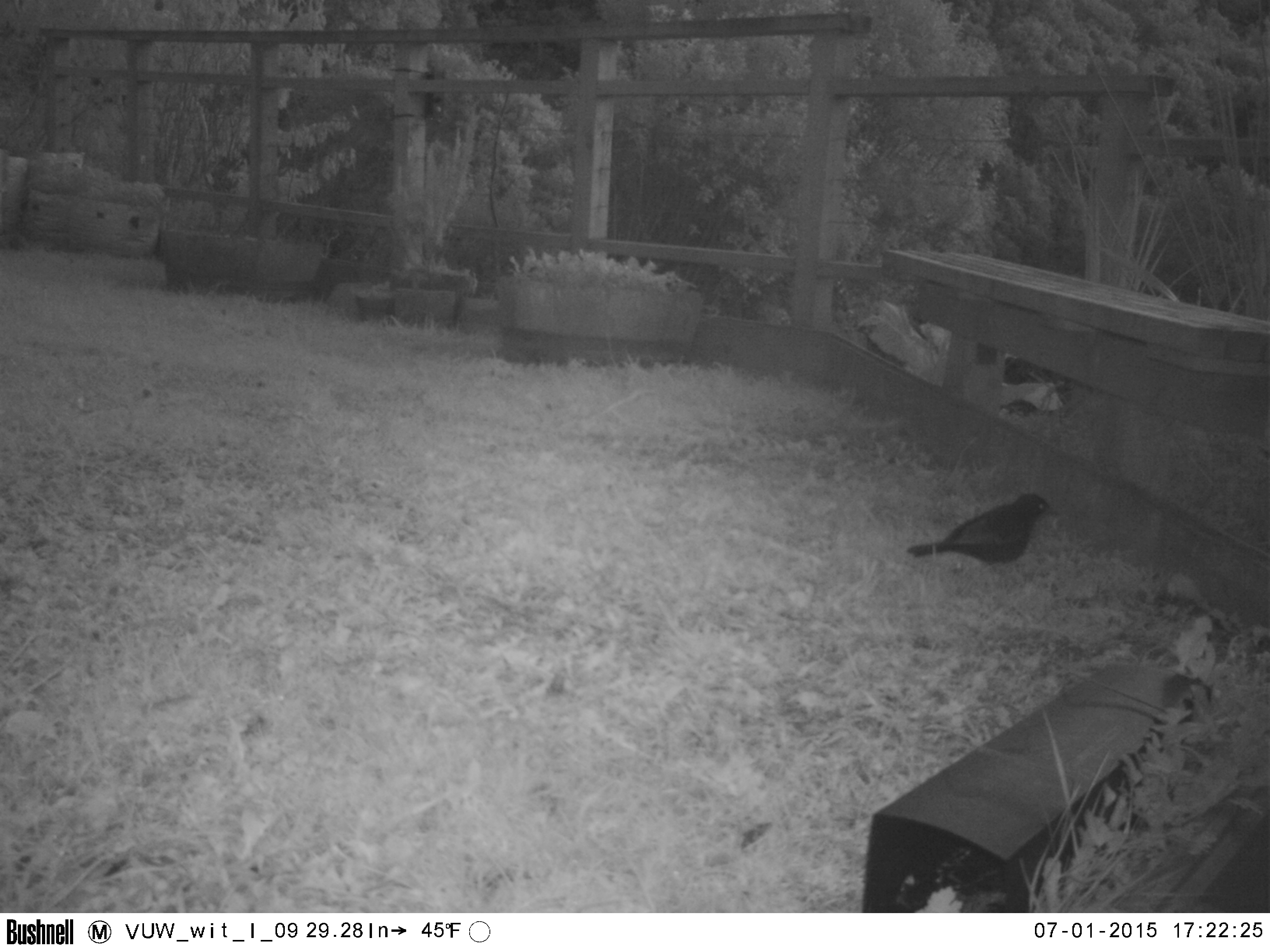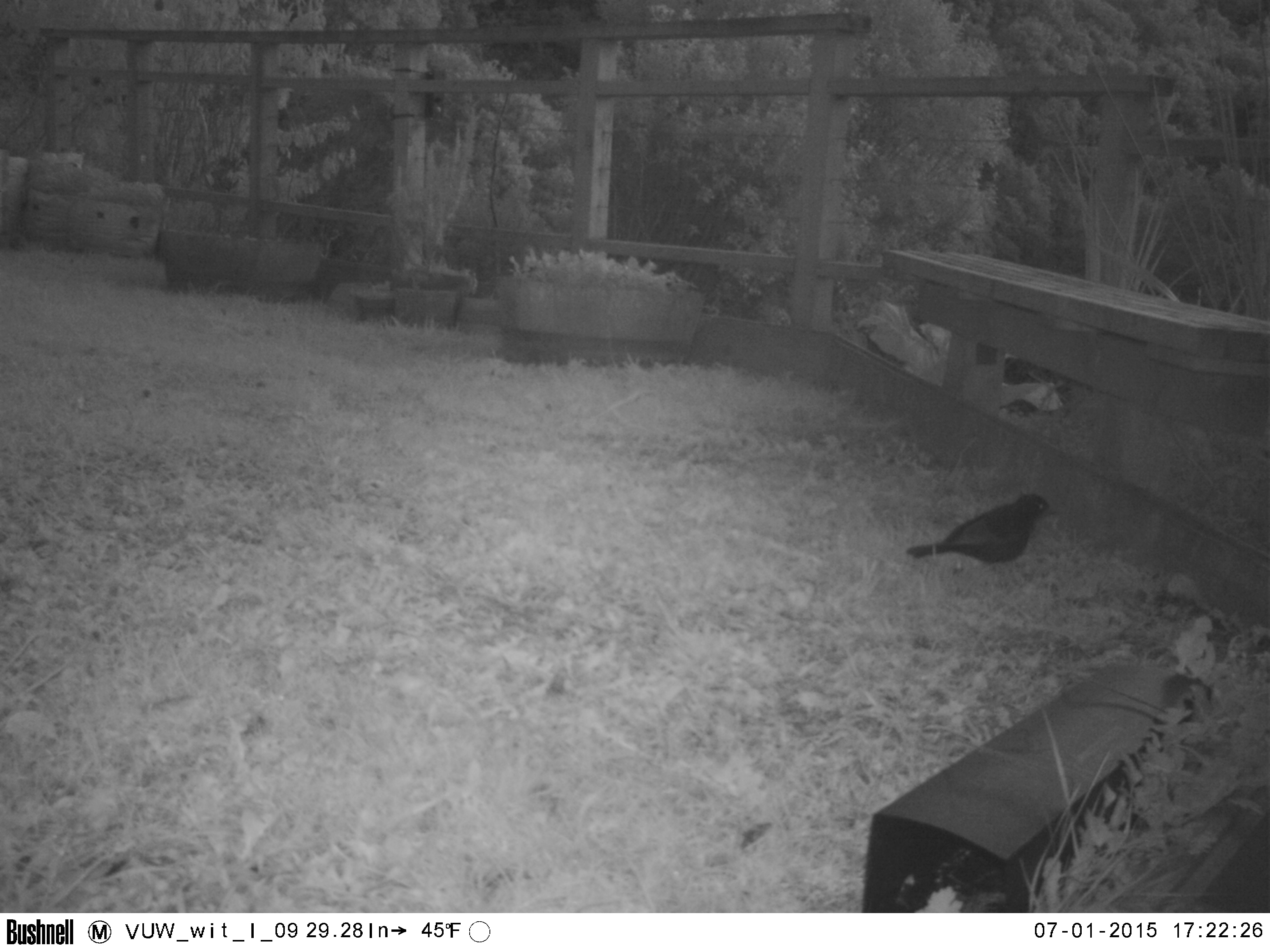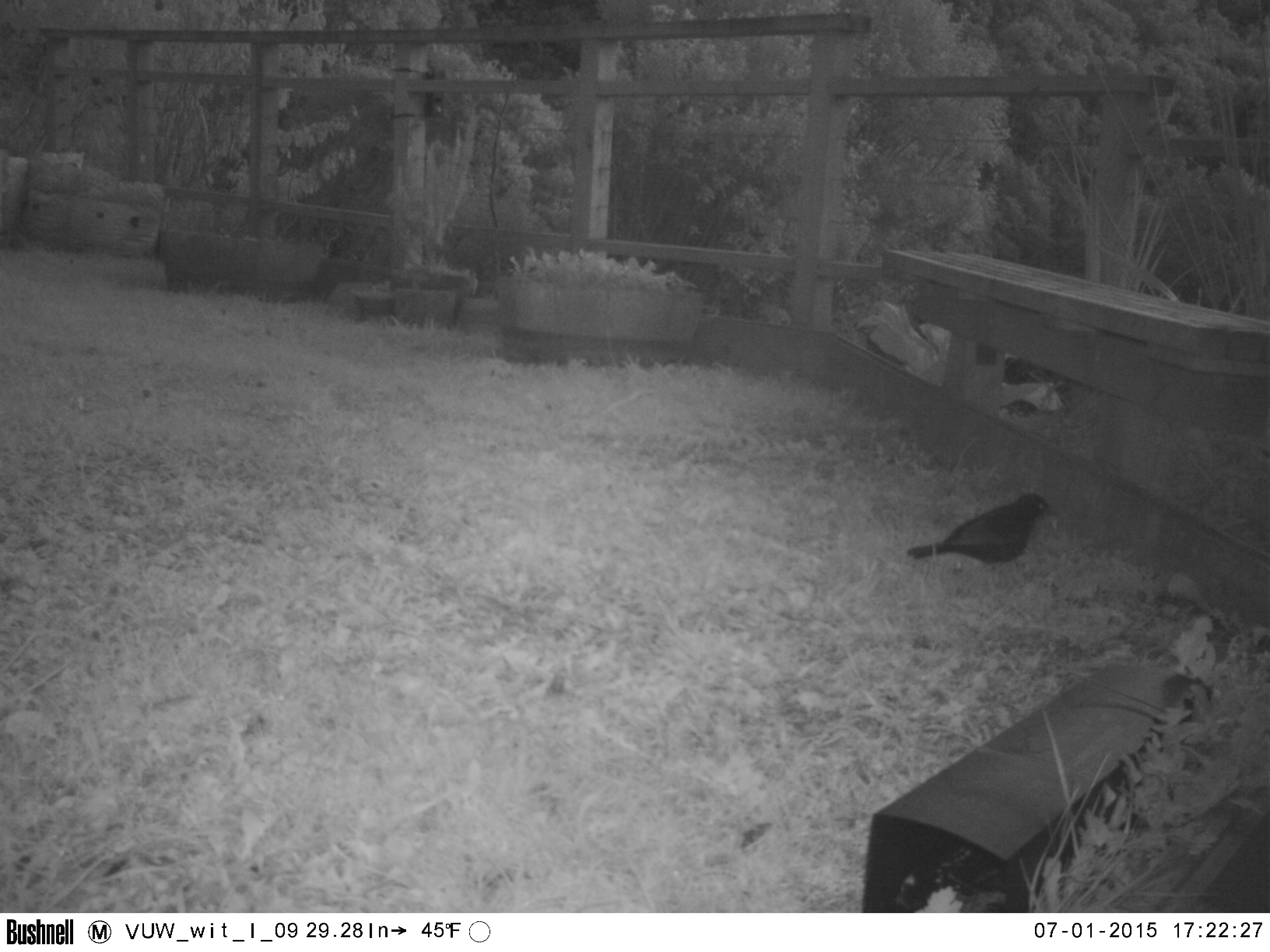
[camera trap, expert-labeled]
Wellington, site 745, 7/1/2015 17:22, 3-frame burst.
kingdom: Animalia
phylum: Chordata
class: Aves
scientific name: Aves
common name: bird